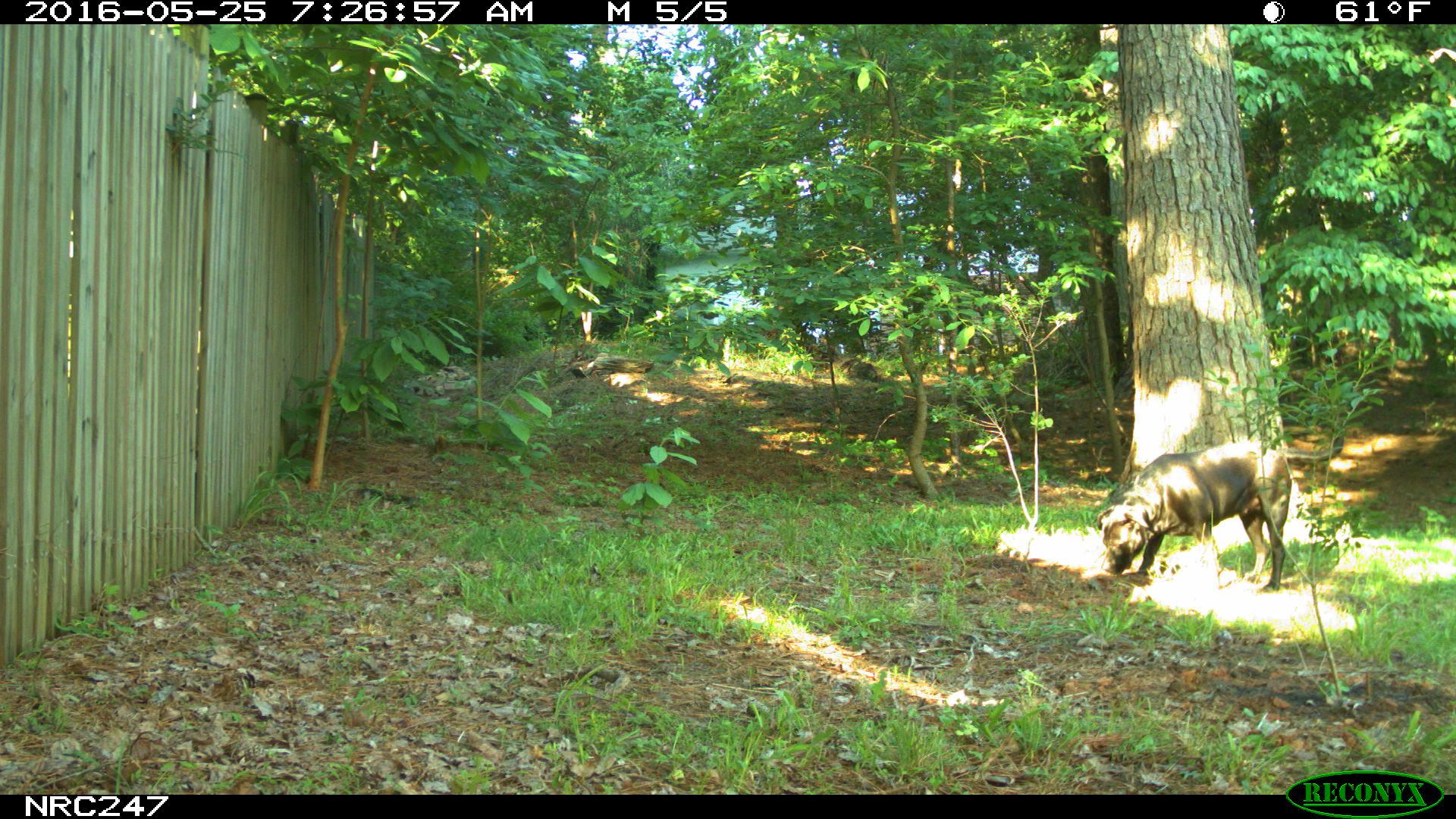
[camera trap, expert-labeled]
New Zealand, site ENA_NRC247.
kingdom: Animalia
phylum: Chordata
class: Mammalia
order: Carnivora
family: Canidae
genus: Canis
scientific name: Canis familiaris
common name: domestic dog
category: dog